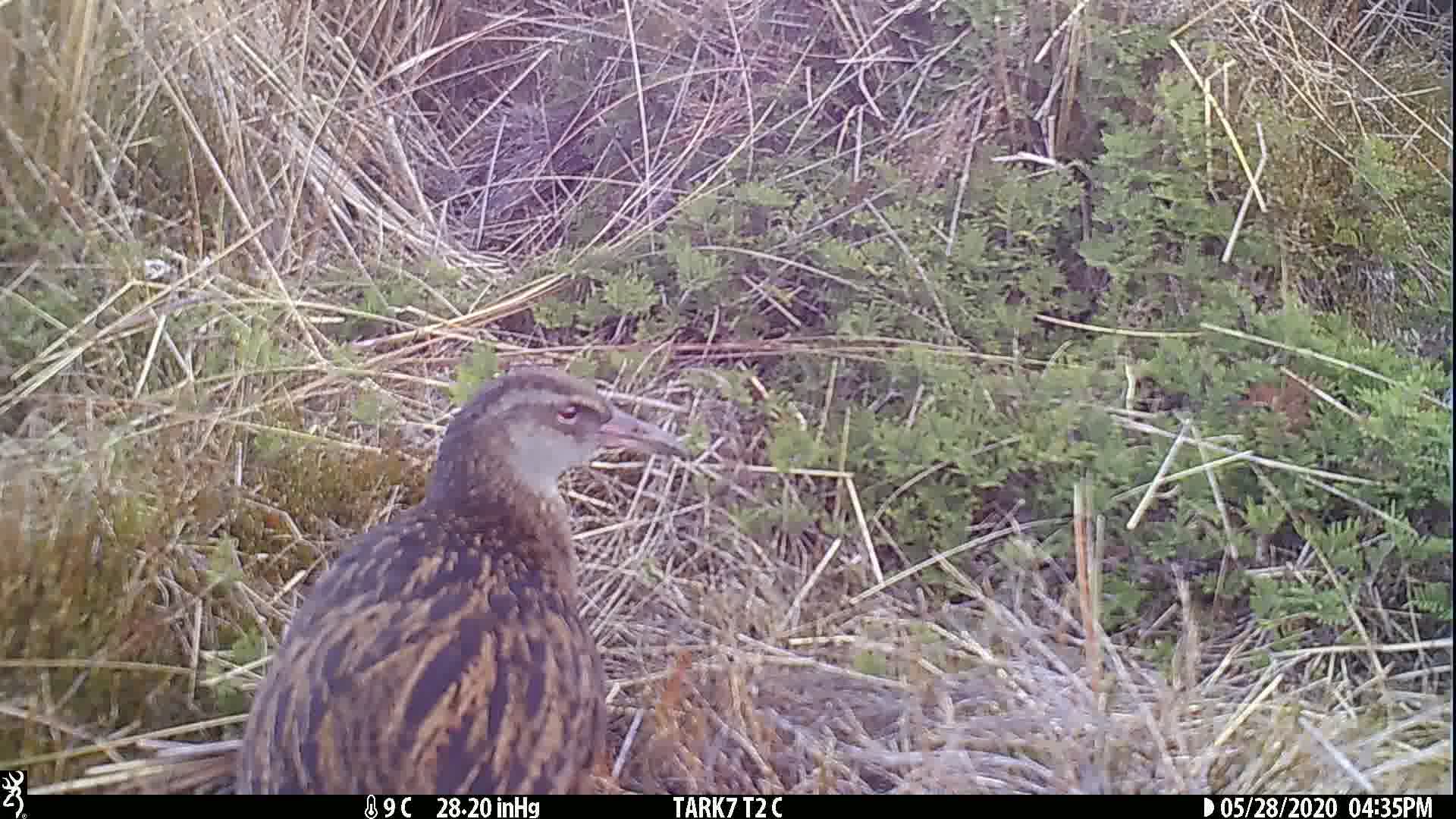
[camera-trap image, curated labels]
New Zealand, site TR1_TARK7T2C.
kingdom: Animalia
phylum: Chordata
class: Aves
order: Gruiformes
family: Rallidae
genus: Gallirallus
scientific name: Gallirallus australis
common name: weka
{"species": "weka (Gallirallus australis)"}